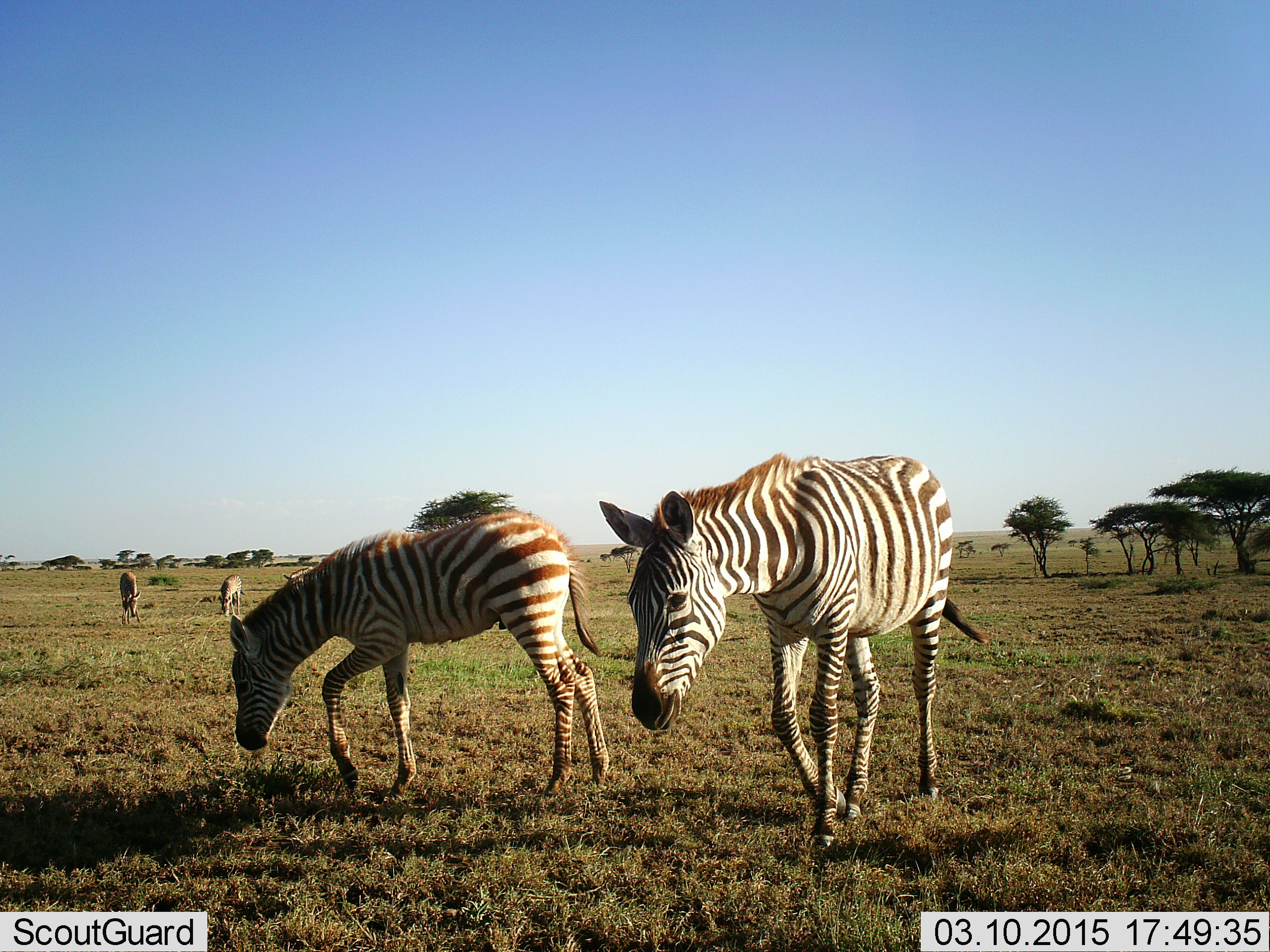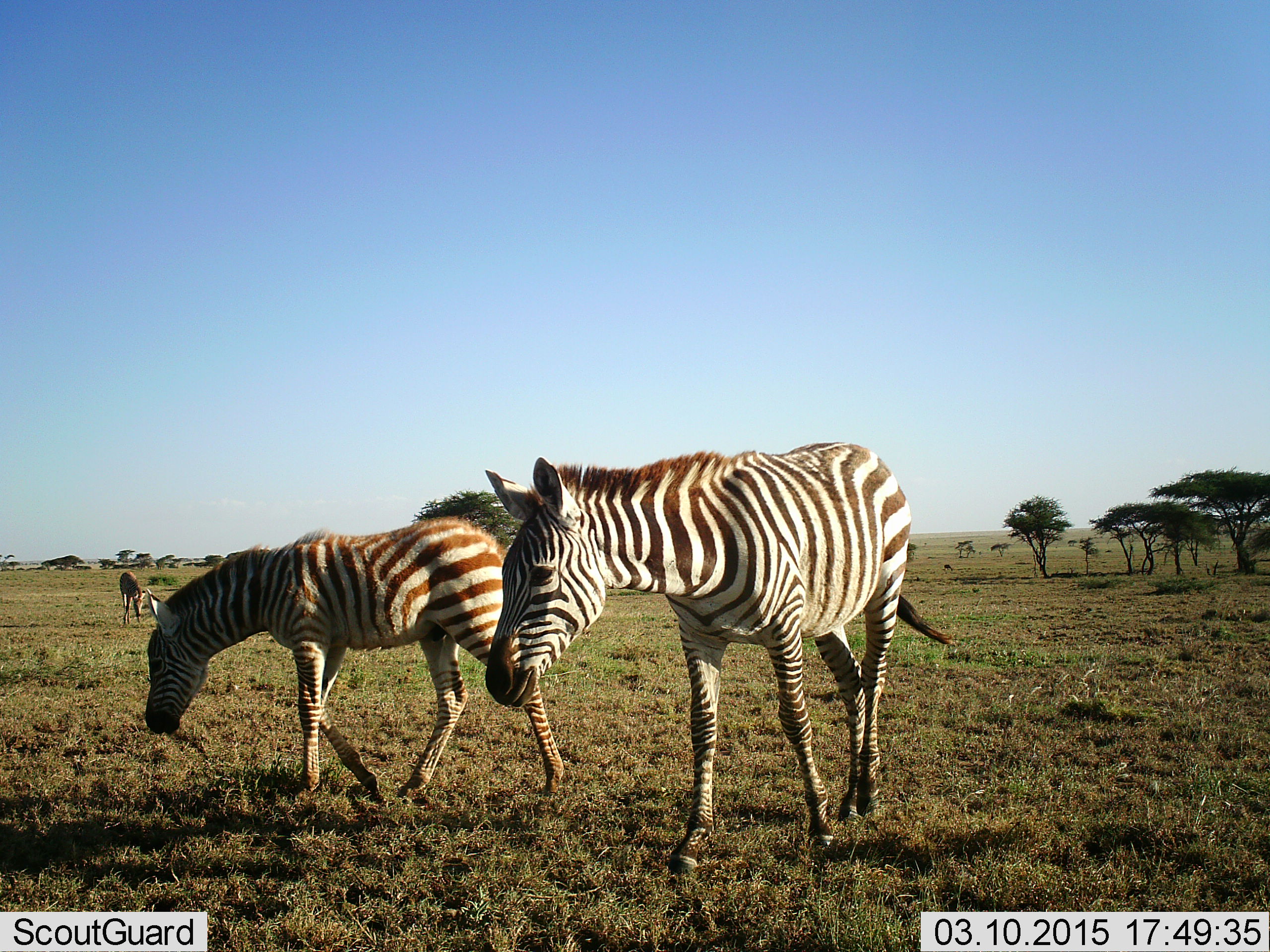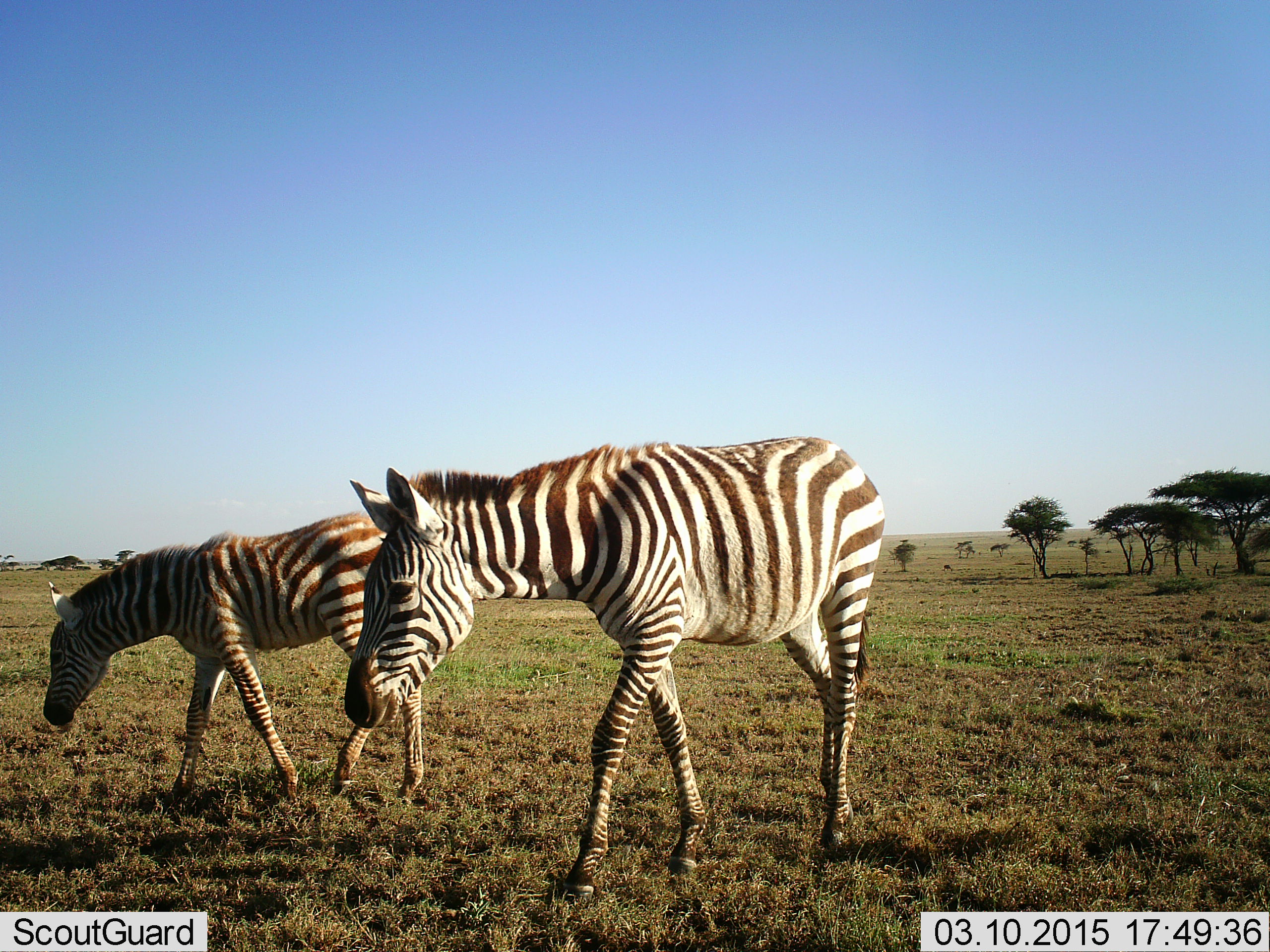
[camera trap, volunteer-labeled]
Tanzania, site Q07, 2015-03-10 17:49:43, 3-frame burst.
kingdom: Animalia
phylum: Chordata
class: Mammalia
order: Perissodactyla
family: Equidae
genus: Equus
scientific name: Equus quagga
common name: plains zebra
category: zebra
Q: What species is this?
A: Zebra (plains zebra) (Equus quagga).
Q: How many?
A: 2.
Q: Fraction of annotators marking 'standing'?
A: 31%.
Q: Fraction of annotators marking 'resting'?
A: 0%.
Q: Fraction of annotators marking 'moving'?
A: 69%.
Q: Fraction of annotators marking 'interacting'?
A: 0%.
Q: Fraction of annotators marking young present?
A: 38%.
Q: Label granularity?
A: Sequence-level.